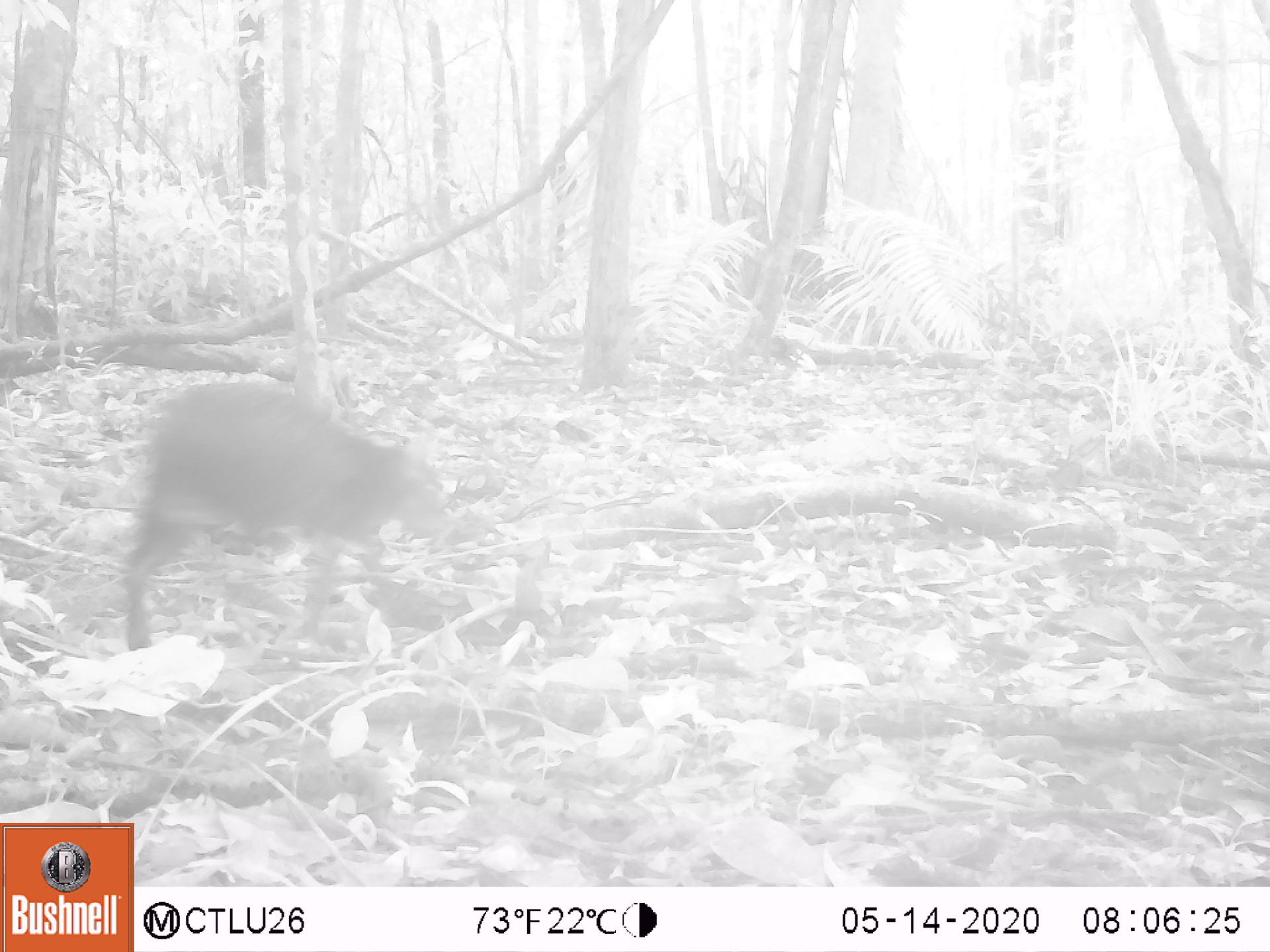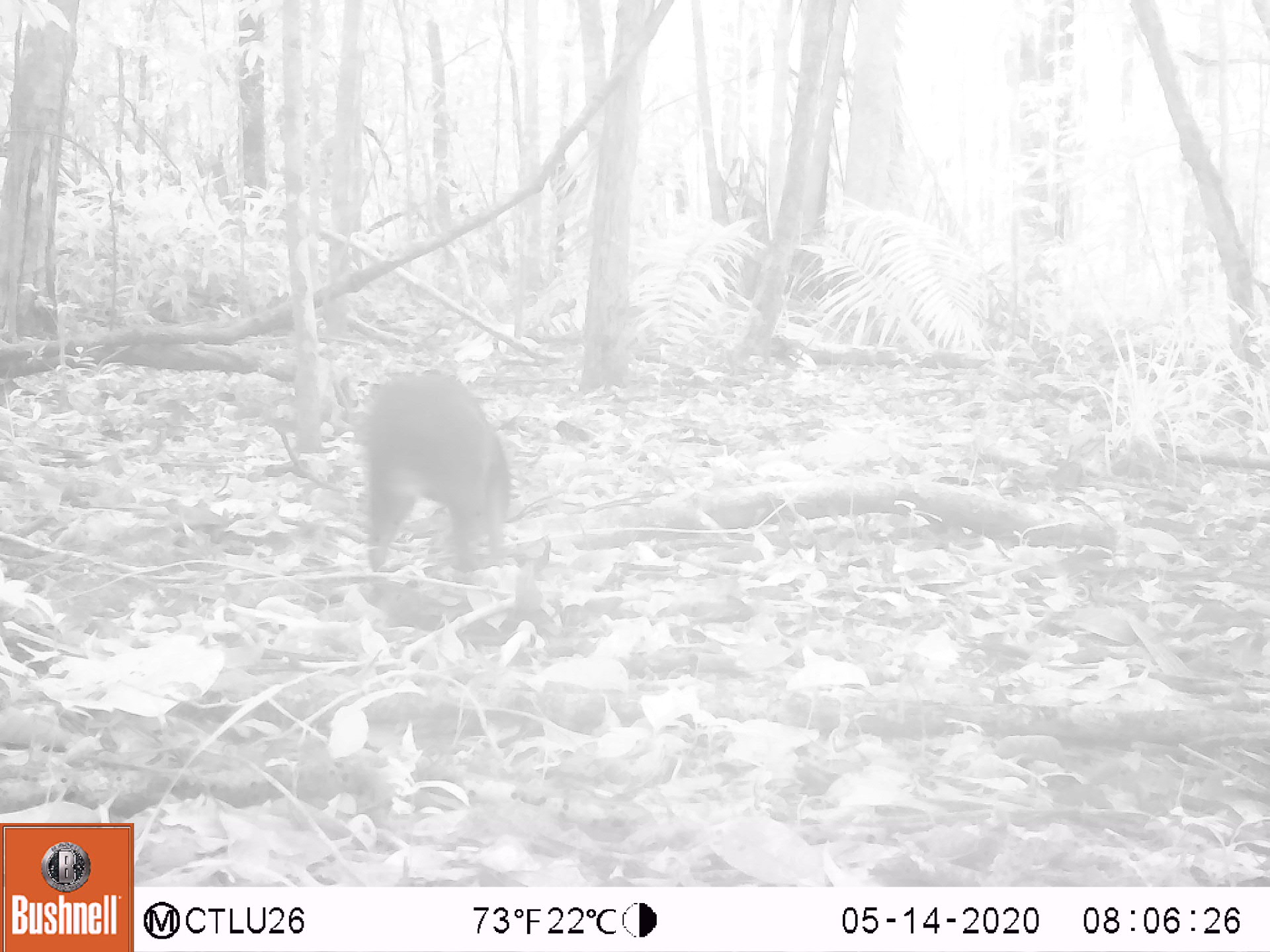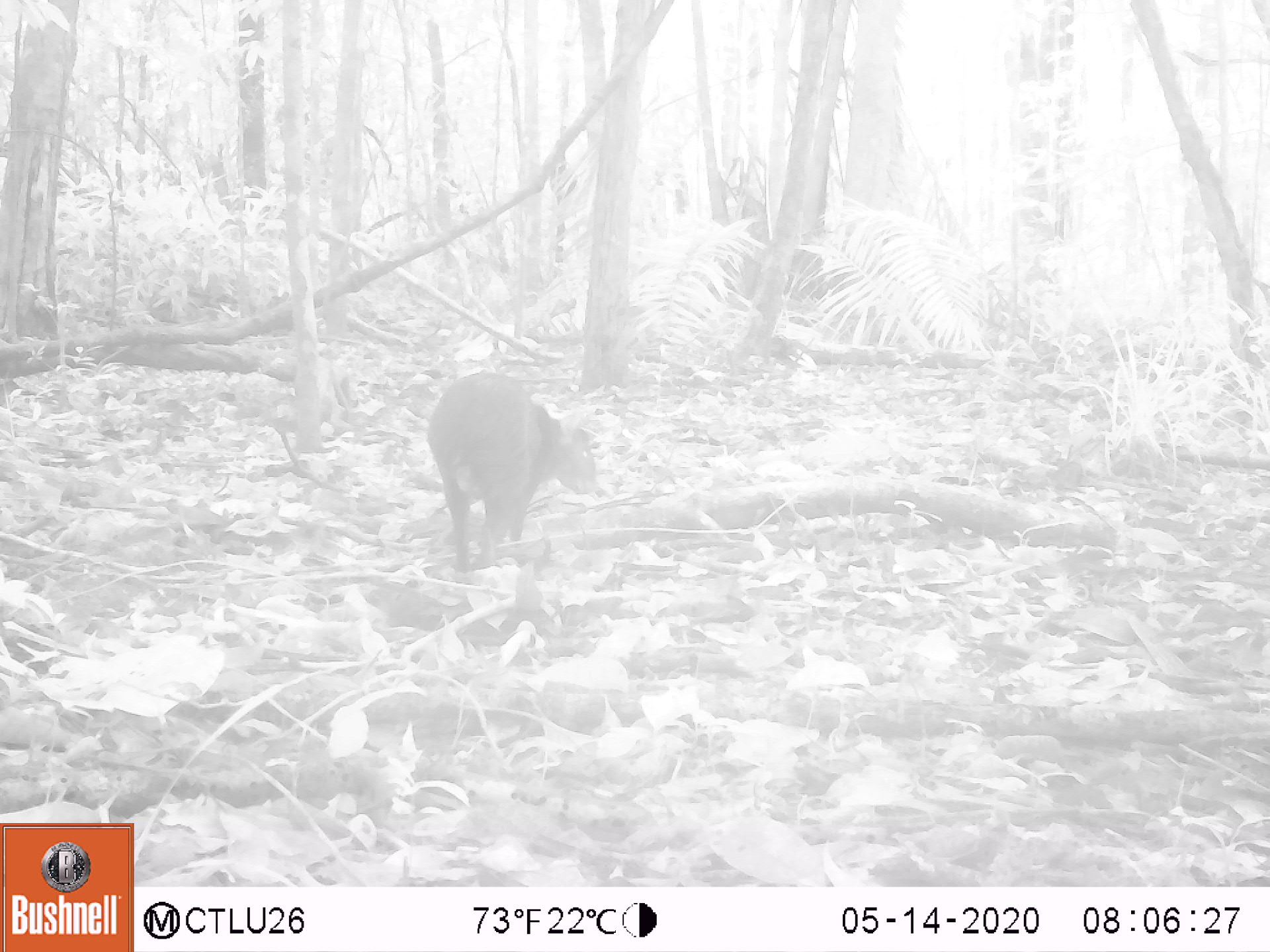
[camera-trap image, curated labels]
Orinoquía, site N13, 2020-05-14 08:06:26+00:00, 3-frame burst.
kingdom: Animalia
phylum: Chordata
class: Mammalia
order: Rodentia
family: Dasyproctidae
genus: Dasyprocta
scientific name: Dasyprocta fuliginosa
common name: black agouti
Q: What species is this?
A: Black agouti (Dasyprocta fuliginosa).